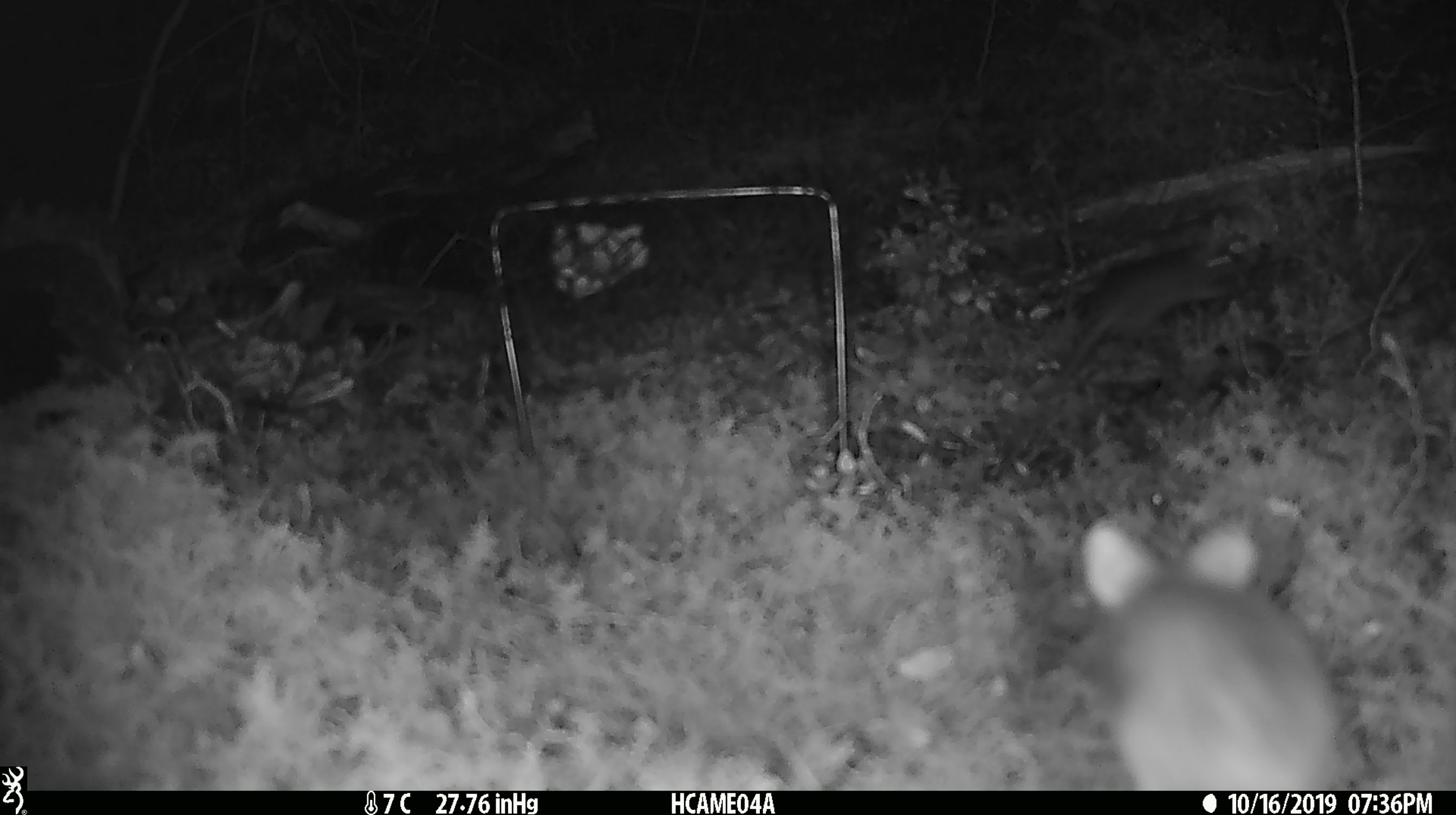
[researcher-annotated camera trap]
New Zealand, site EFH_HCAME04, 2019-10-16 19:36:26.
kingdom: Animalia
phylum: Chordata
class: Mammalia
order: Rodentia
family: Muridae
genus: Mus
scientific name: Mus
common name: mouse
Mouse (Mus).